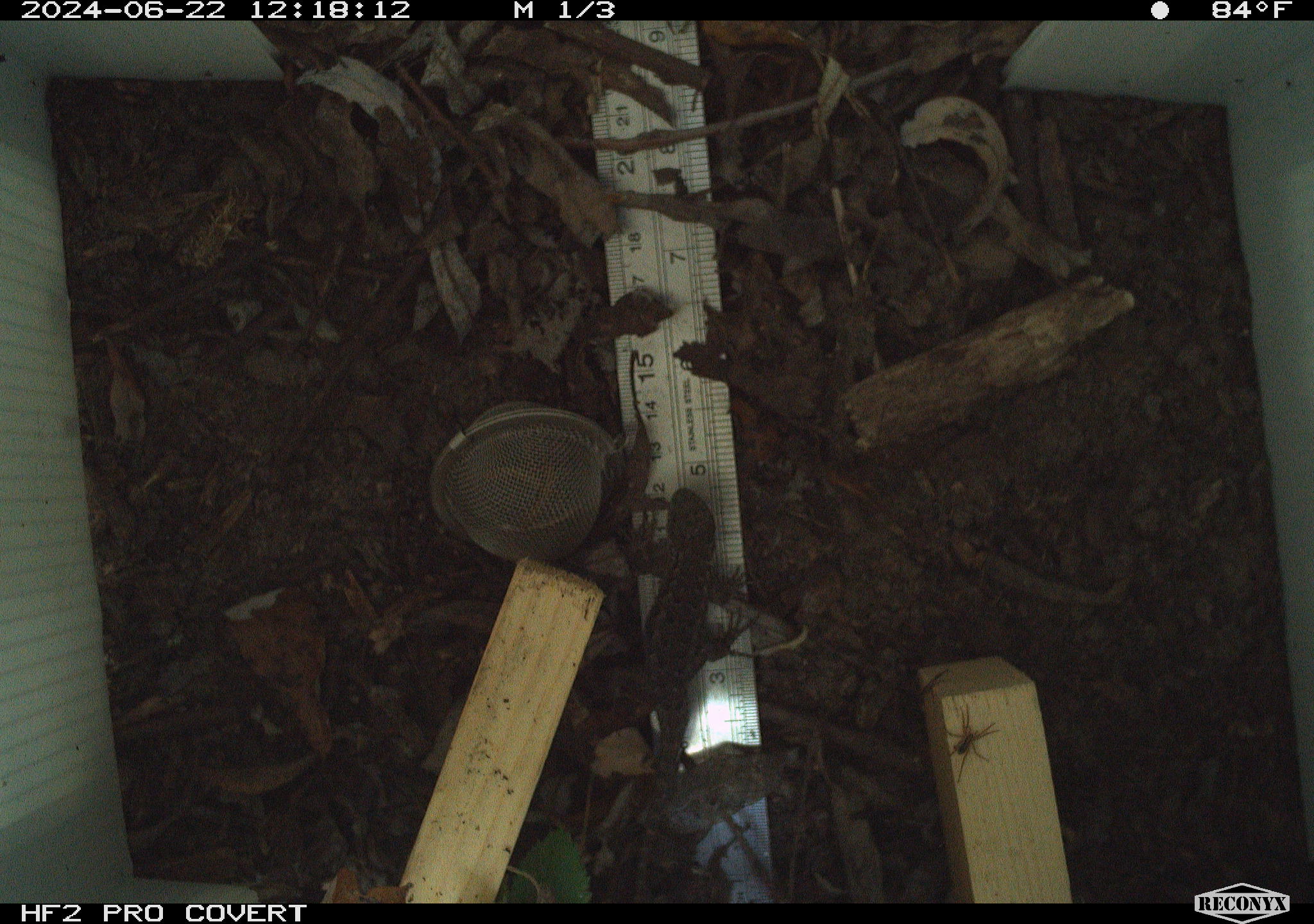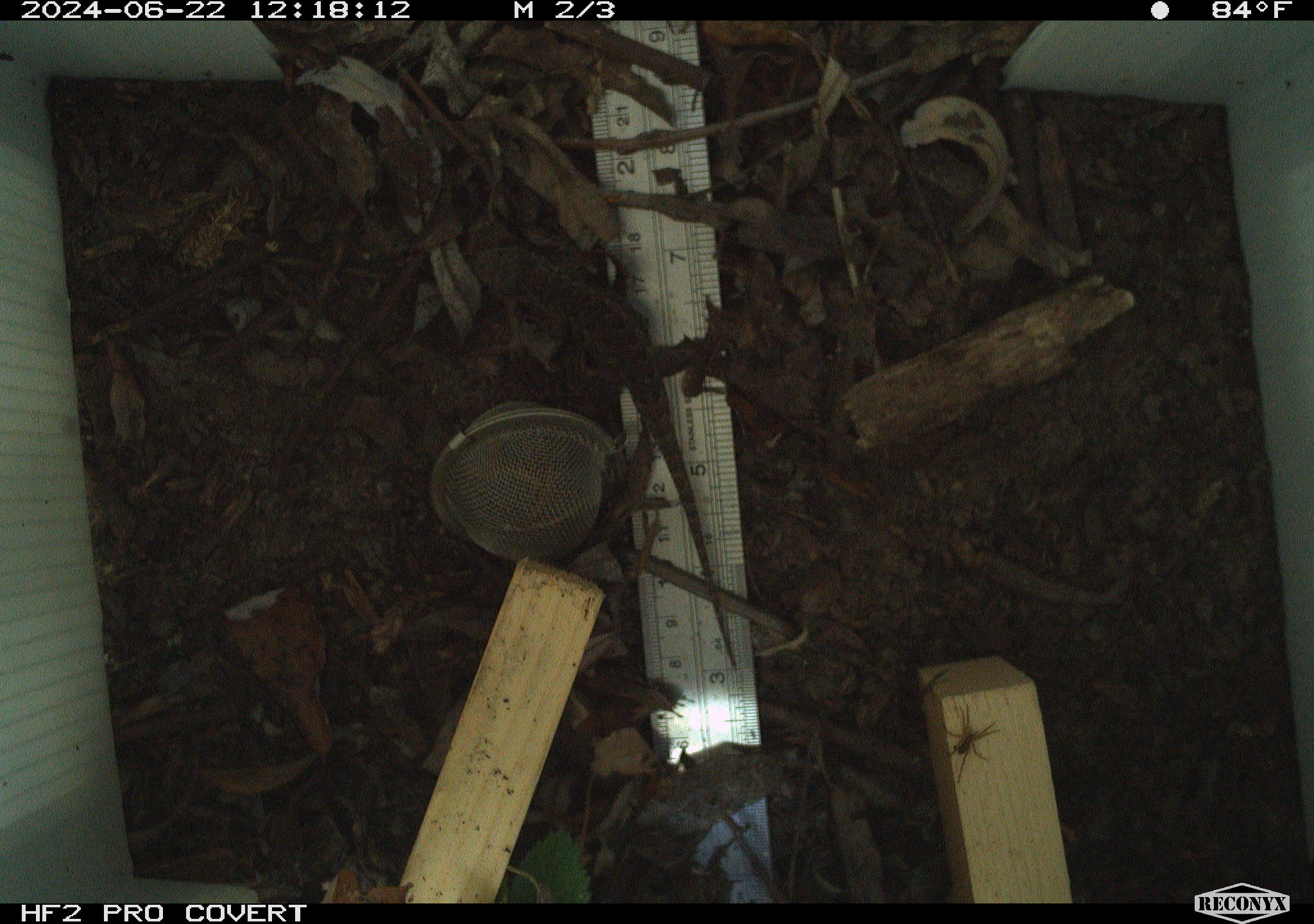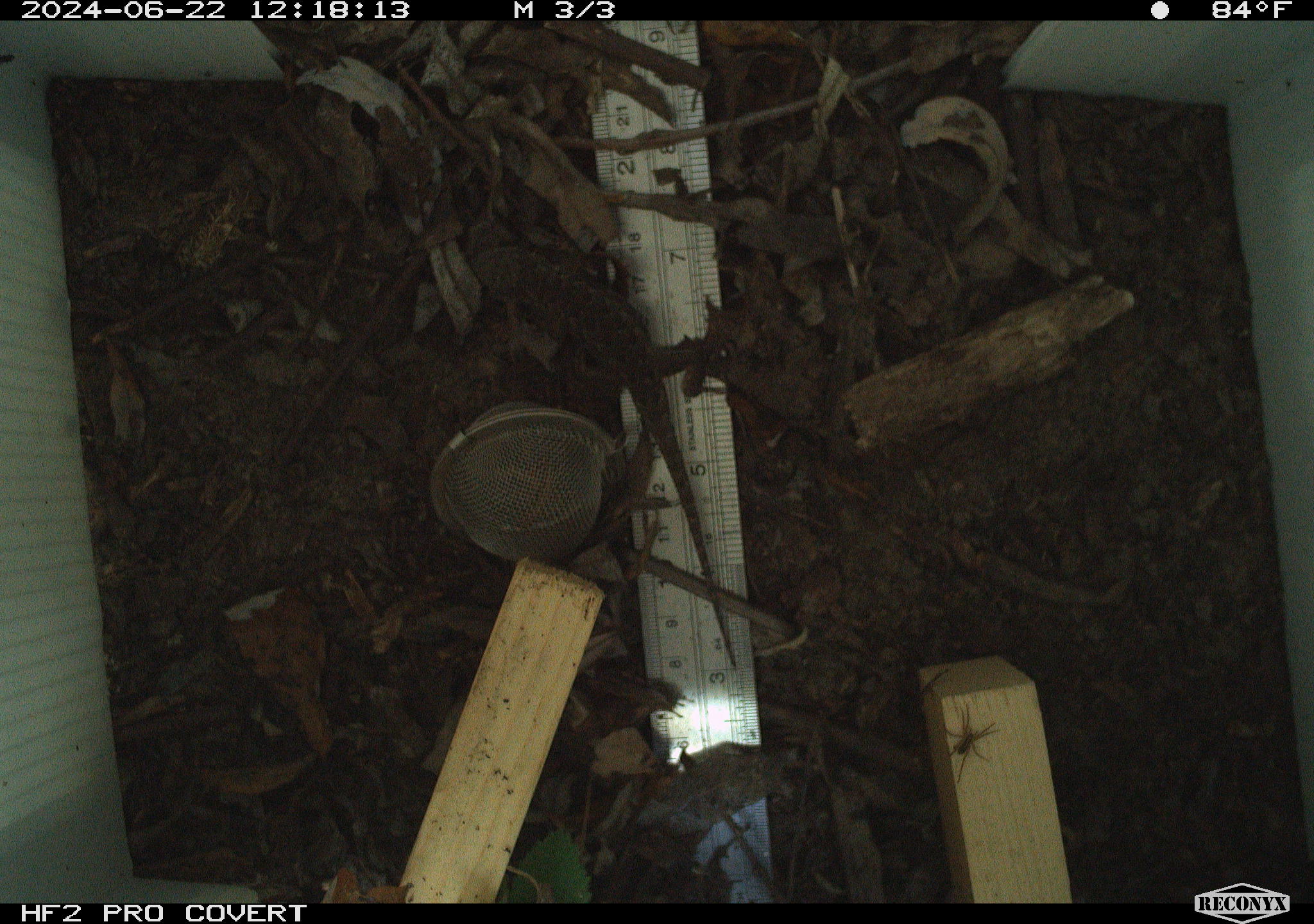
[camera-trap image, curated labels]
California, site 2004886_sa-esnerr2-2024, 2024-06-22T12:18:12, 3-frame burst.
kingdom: Animalia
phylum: Chordata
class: Reptilia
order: Squamata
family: Phrynosomatidae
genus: Sceloporus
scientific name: Sceloporus occidentalis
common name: western fence lizard